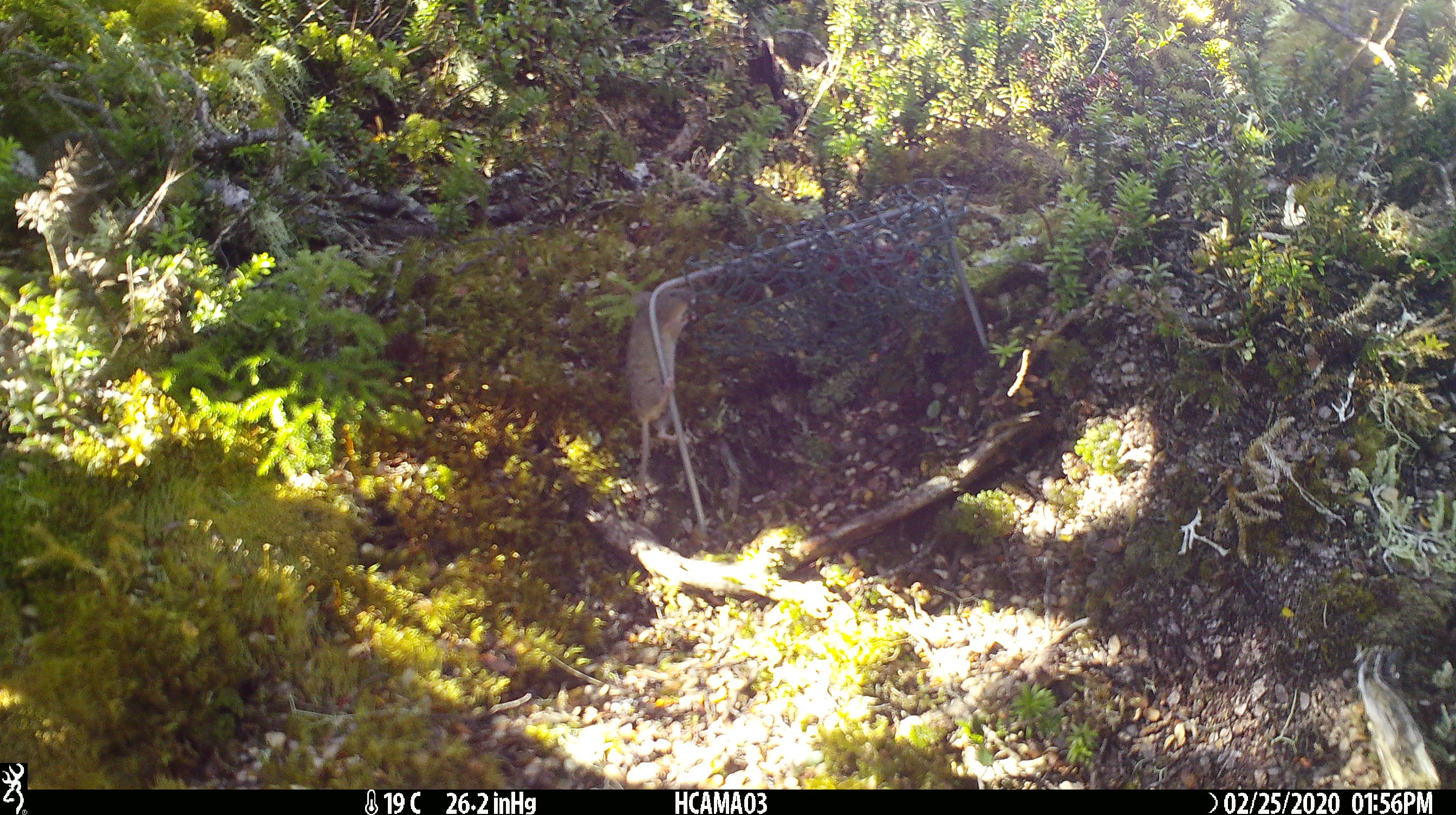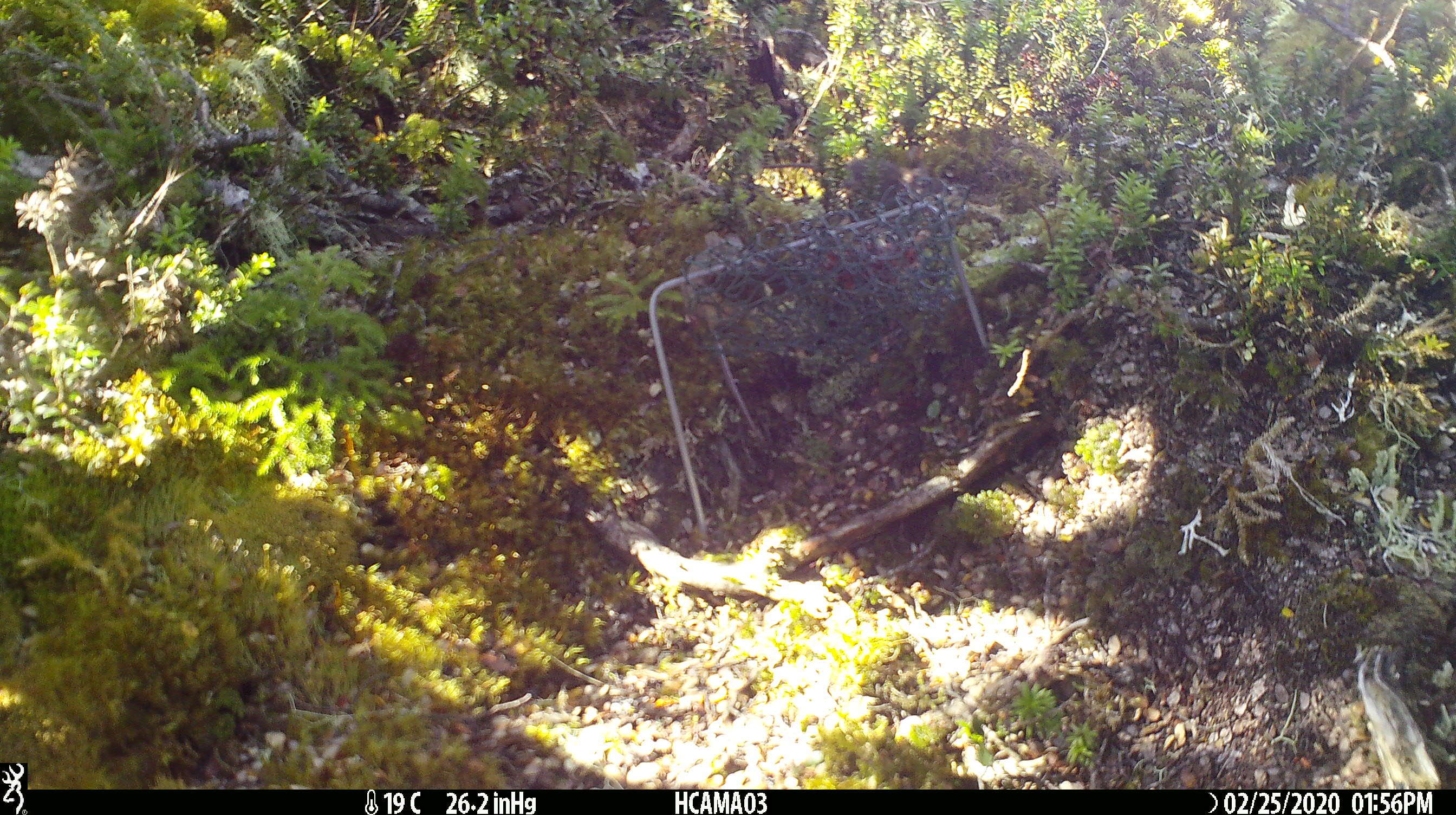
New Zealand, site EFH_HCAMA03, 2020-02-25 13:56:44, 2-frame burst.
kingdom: Animalia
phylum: Chordata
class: Mammalia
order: Rodentia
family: Muridae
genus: Mus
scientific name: Mus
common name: mouse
Mouse (Mus).